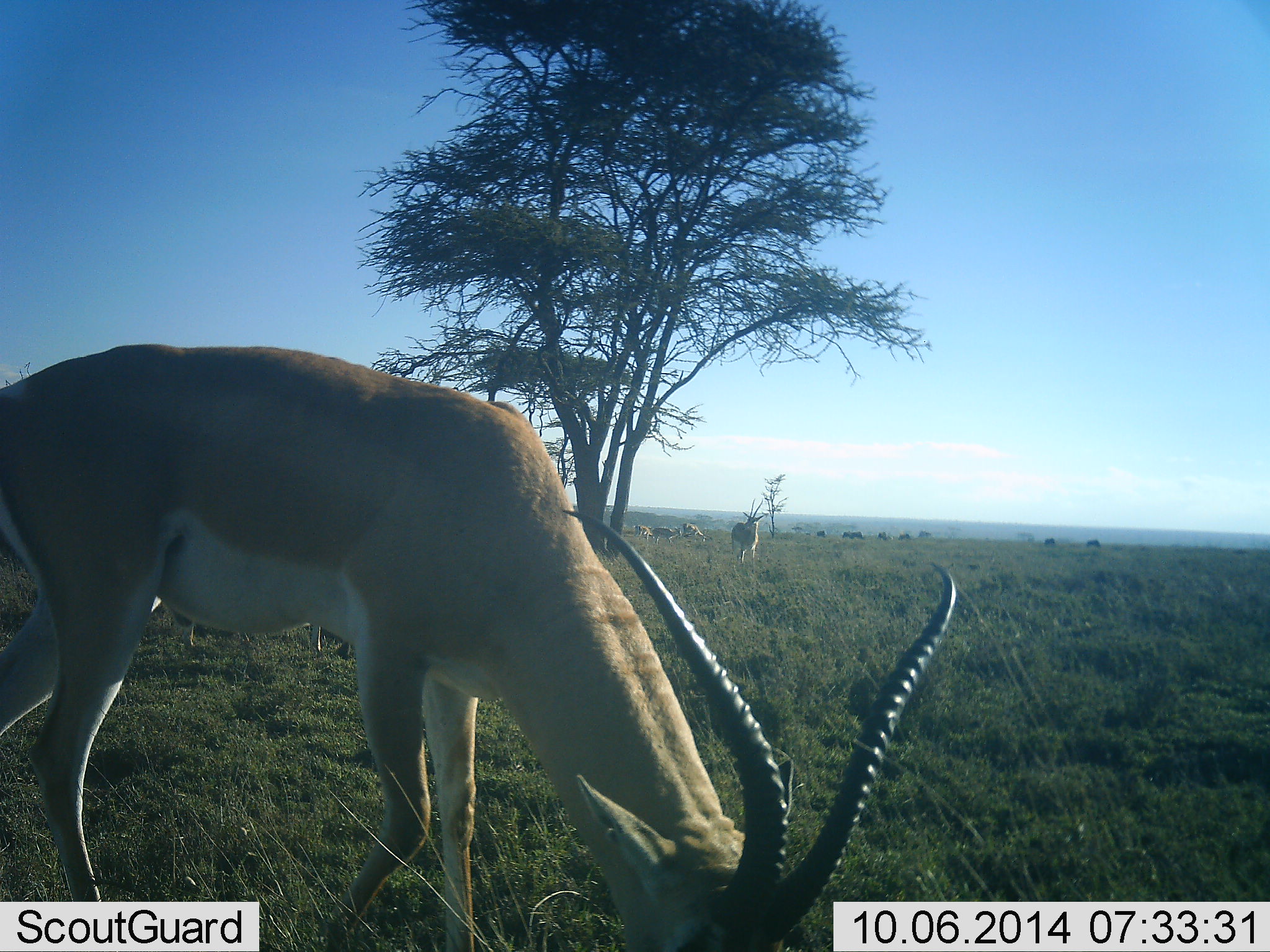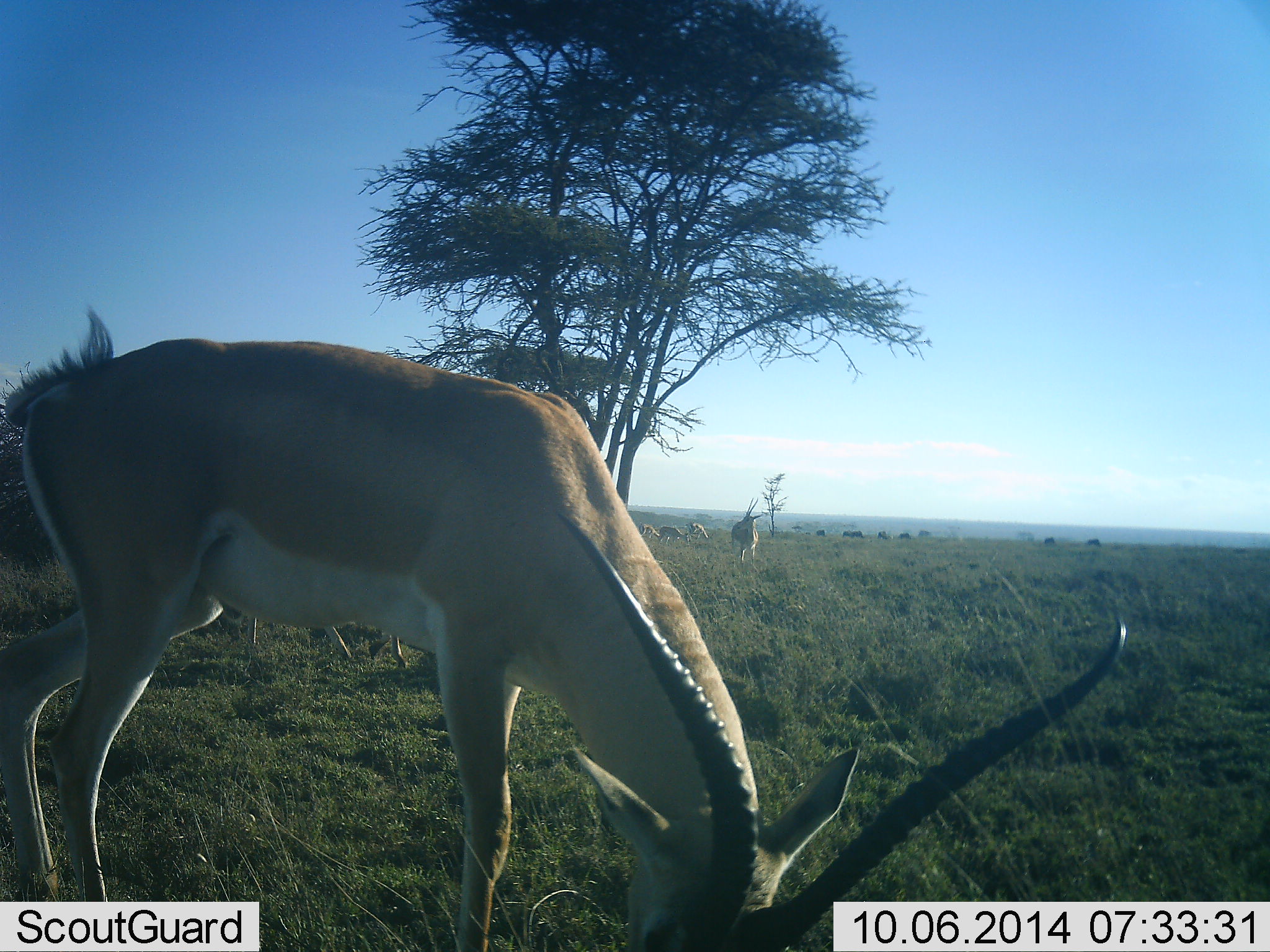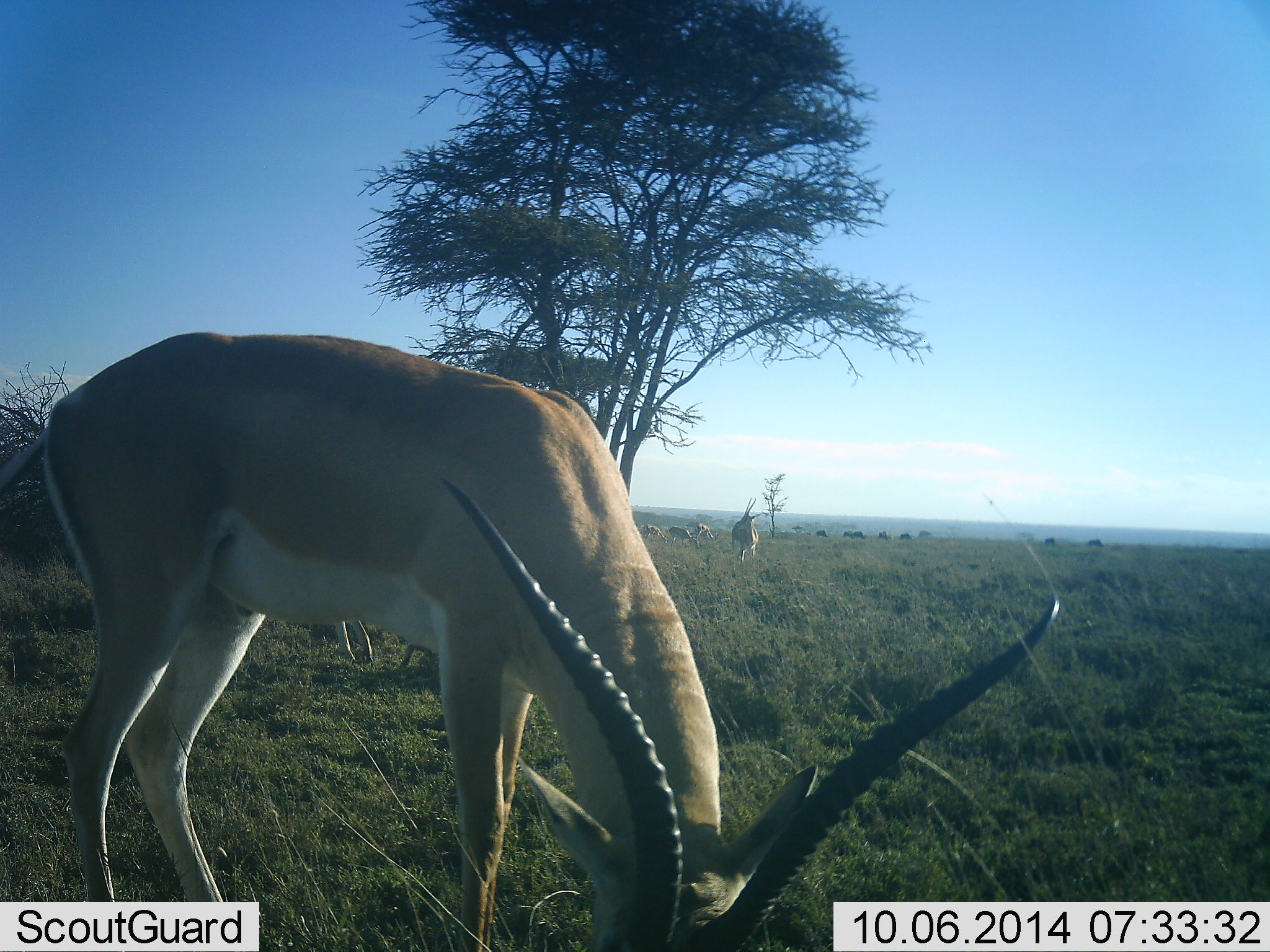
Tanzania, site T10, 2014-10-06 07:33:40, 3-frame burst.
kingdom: Animalia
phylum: Chordata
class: Mammalia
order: Artiodactyla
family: Bovidae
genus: Nanger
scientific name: Nanger granti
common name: grant's gazelle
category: gazellegrants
Gazellegrants (grant's gazelle) (Nanger granti), count 6. Behavior (volunteer vote fractions): standing 75%, resting 0%, moving 33%, interacting 0%. Young present (vote fraction): 0%. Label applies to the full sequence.